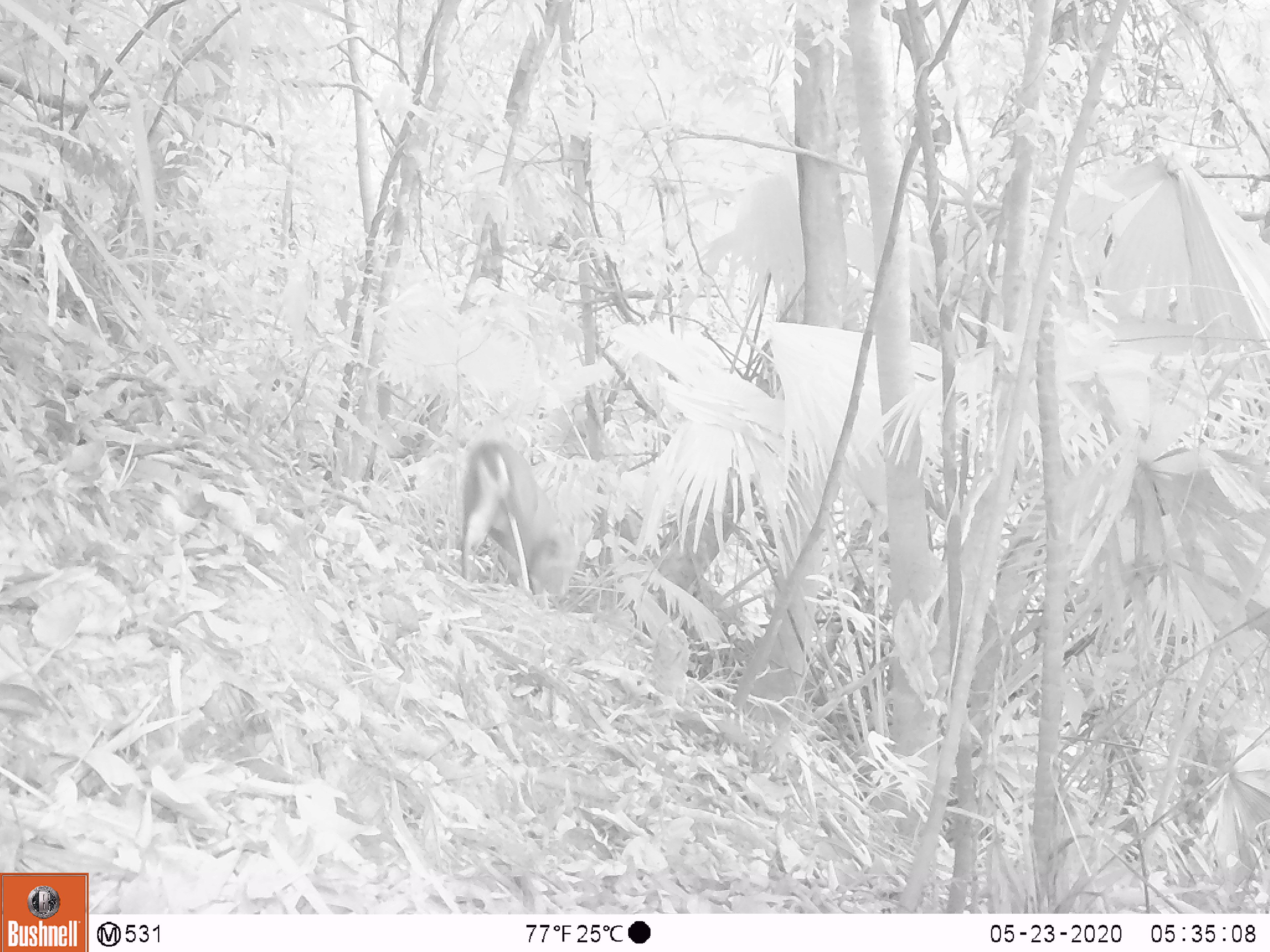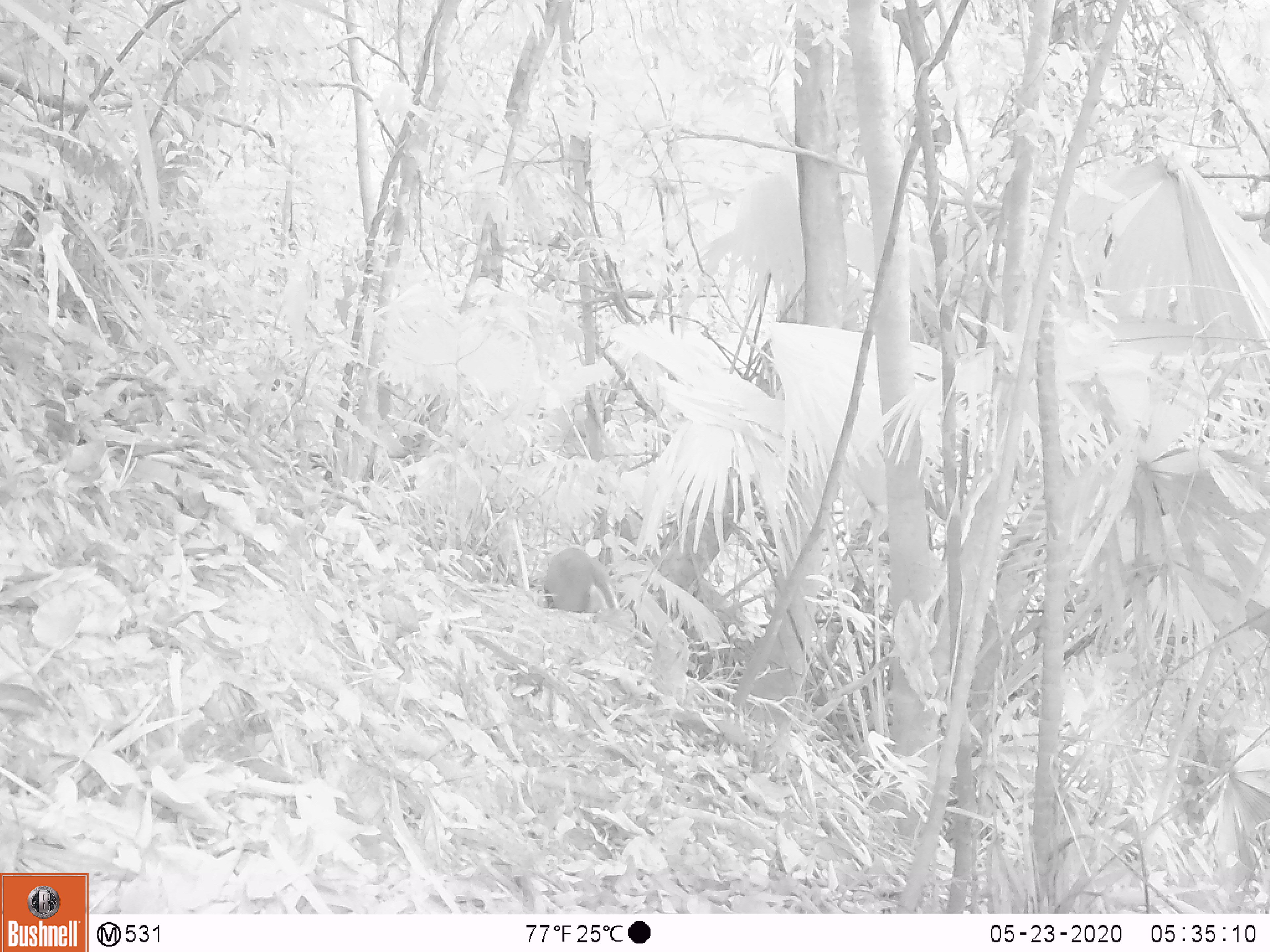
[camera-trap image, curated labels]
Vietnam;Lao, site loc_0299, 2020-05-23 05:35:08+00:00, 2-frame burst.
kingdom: Animalia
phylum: Chordata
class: Mammalia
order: Artiodactyla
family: Cervidae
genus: Muntiacus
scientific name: Muntiacus rooseveltorum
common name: roosevelt's muntjac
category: roosevelts muntjac group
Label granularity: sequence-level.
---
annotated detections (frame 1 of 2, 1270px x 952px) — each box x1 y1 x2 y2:
roosevelts muntjac group: 458 439 580 600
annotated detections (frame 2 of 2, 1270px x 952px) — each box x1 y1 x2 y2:
roosevelts muntjac group: 542 546 617 614